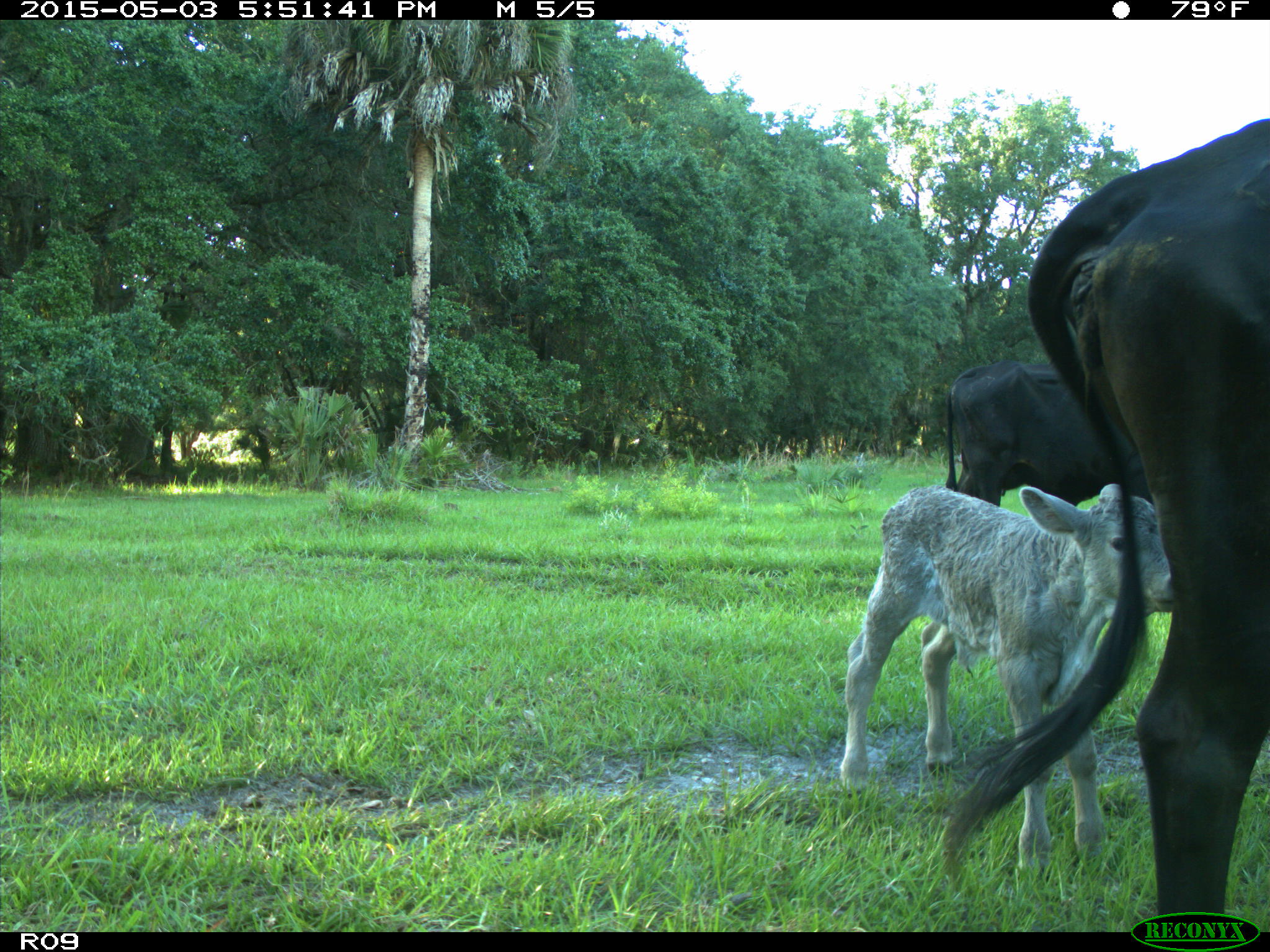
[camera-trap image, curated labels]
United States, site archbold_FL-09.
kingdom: Animalia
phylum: Chordata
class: Mammalia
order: Artiodactyla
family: Bovidae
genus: Bos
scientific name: Bos taurus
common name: domestic cow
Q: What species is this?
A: Bos taurus (domestic cow).